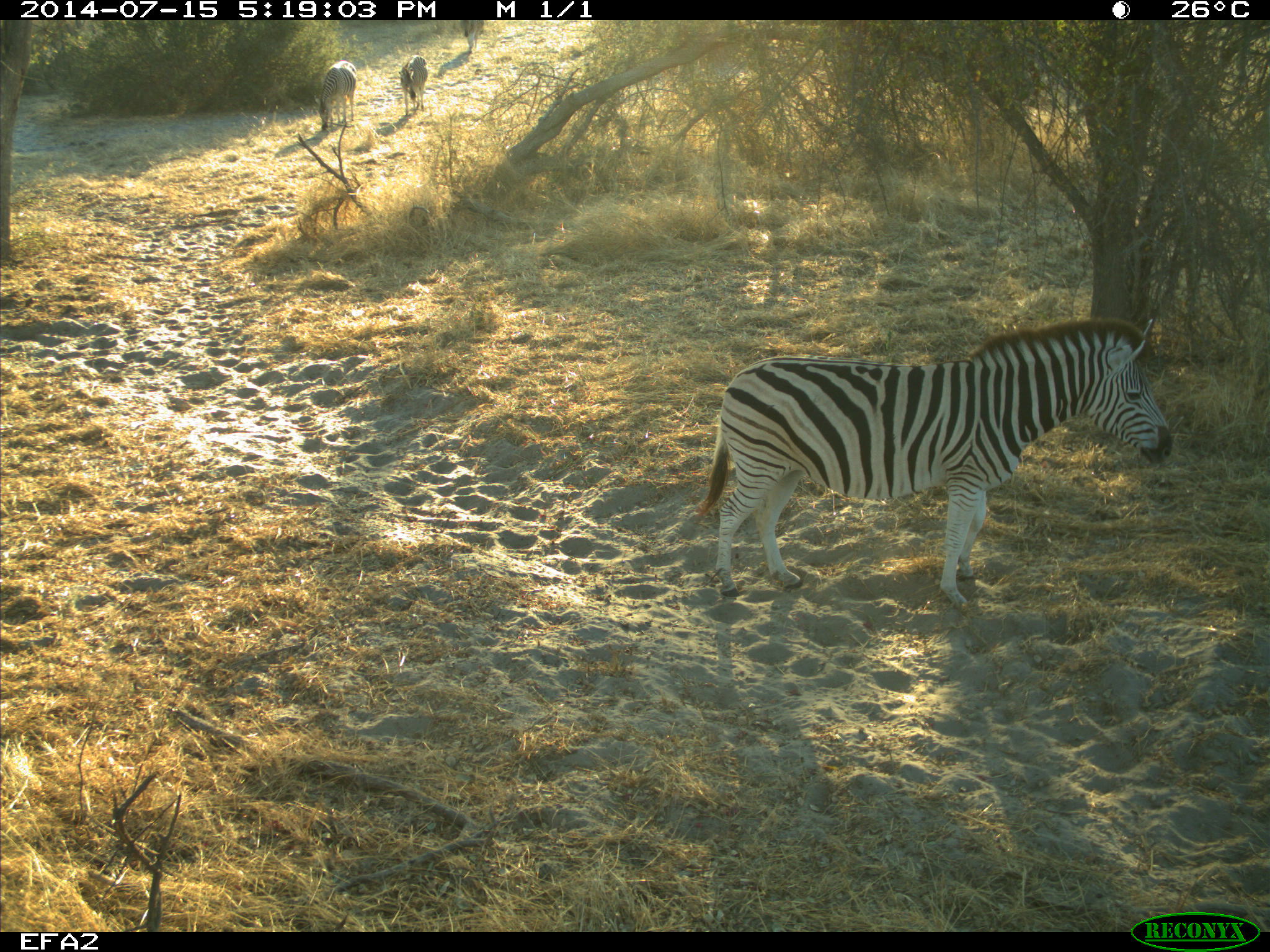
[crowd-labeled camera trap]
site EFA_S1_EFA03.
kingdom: Animalia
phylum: Chordata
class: Mammalia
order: Perissodactyla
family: Equidae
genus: Equus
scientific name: Equus quagga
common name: plains zebra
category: zebraplains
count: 4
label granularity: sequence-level